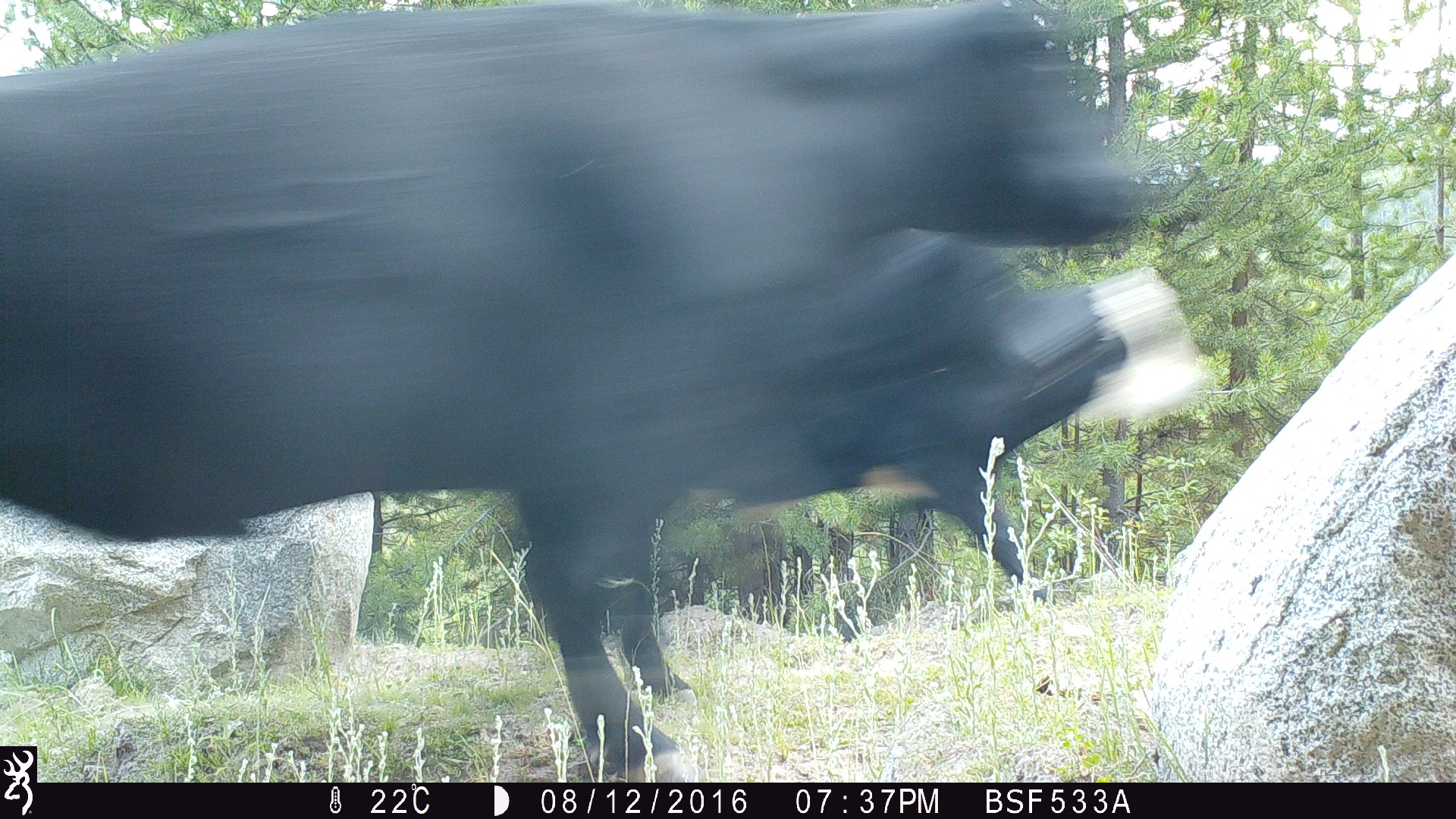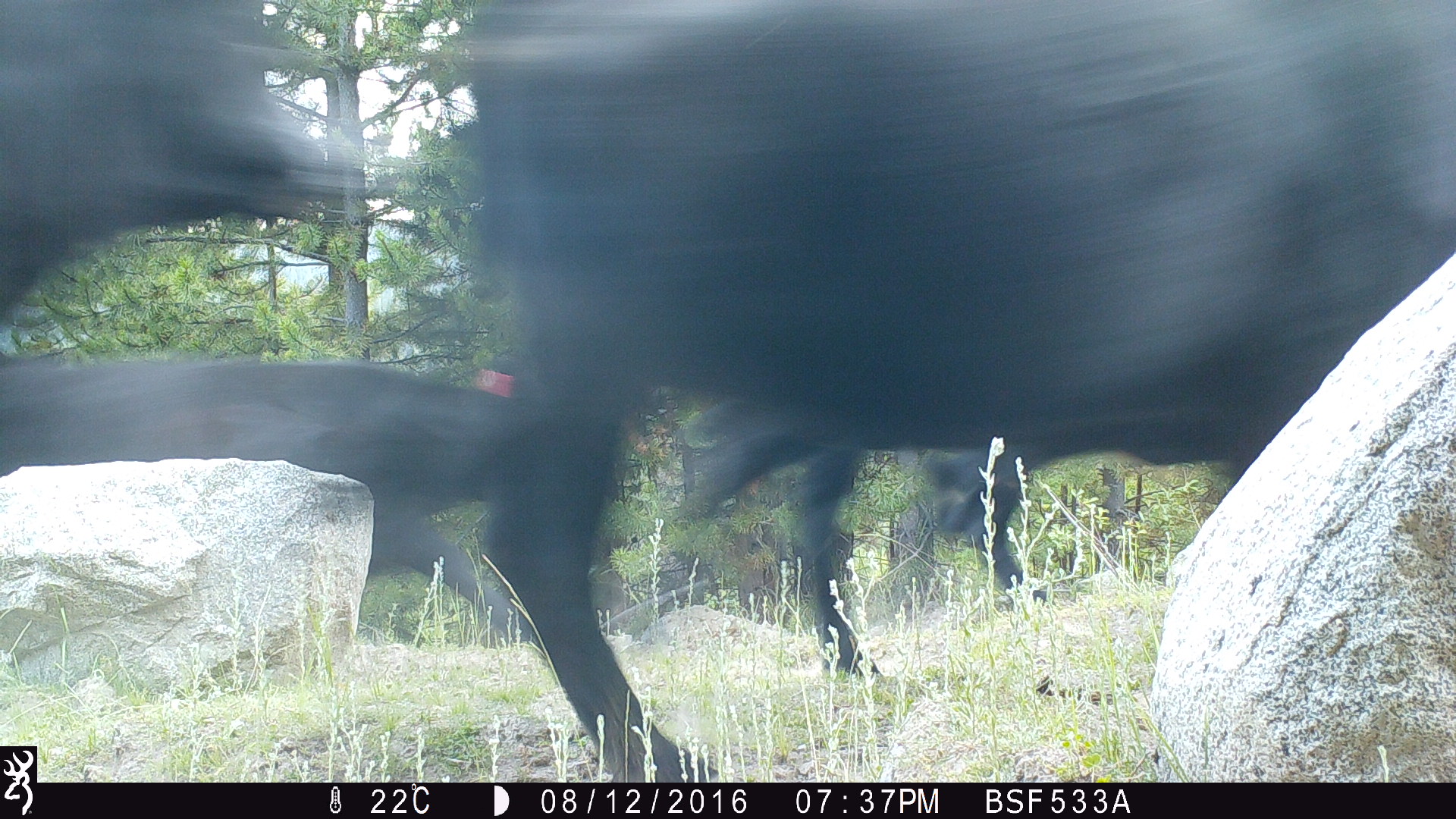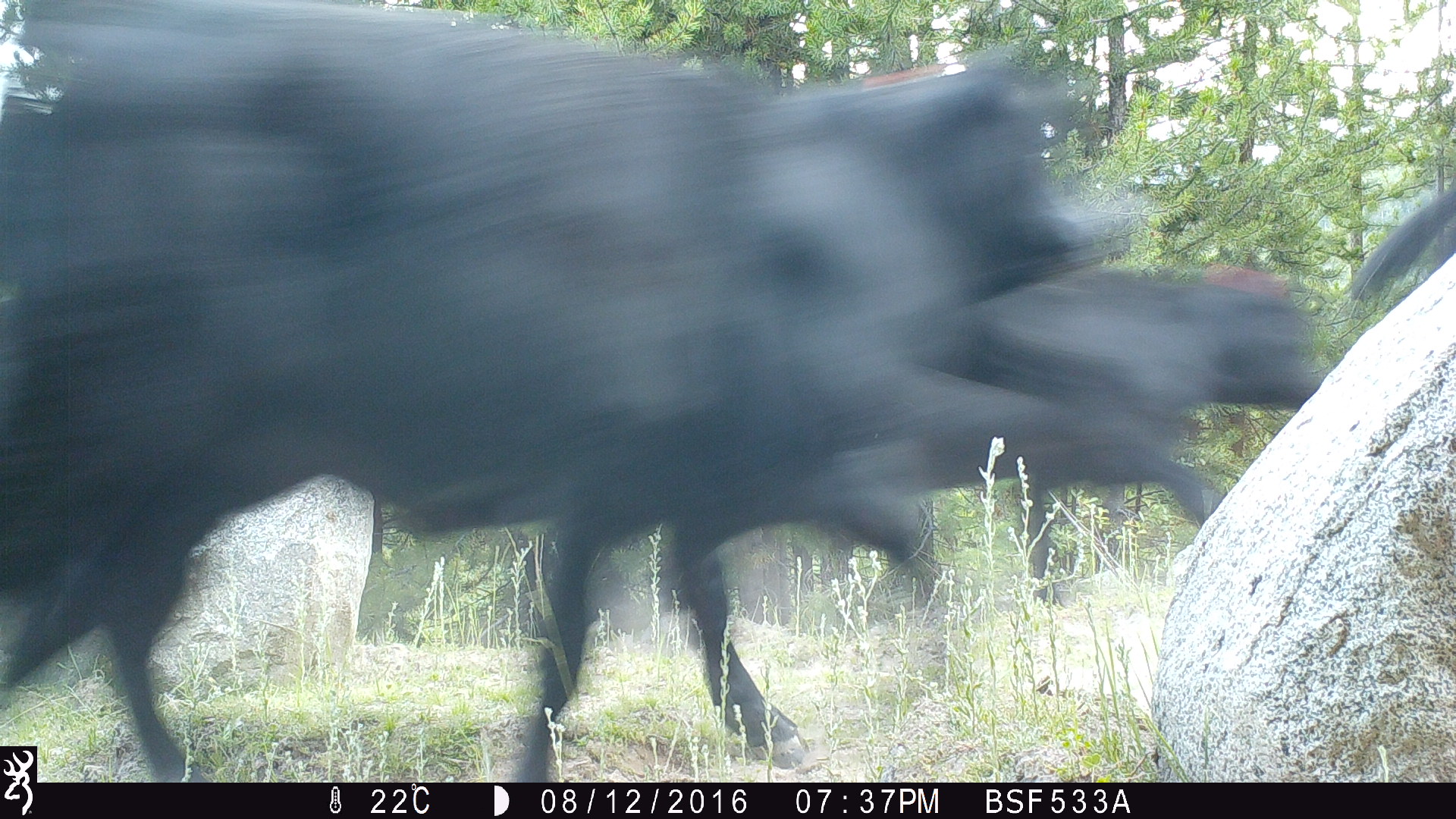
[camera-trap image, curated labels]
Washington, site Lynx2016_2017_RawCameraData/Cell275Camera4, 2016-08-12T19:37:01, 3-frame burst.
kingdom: Animalia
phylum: Chordata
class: Mammalia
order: Artiodactyla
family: Bovidae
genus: Bos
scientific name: Bos taurus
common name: domestic cattle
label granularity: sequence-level